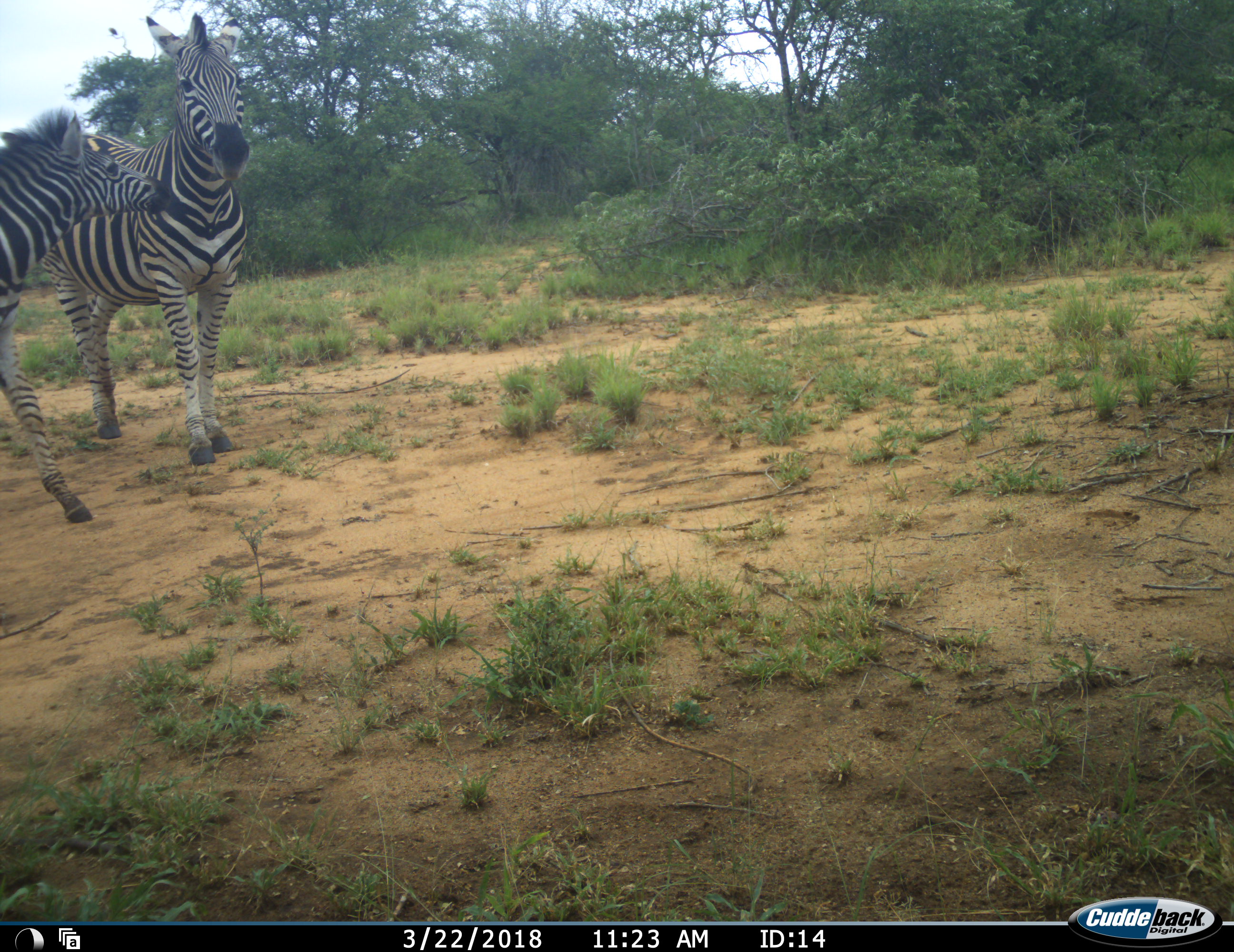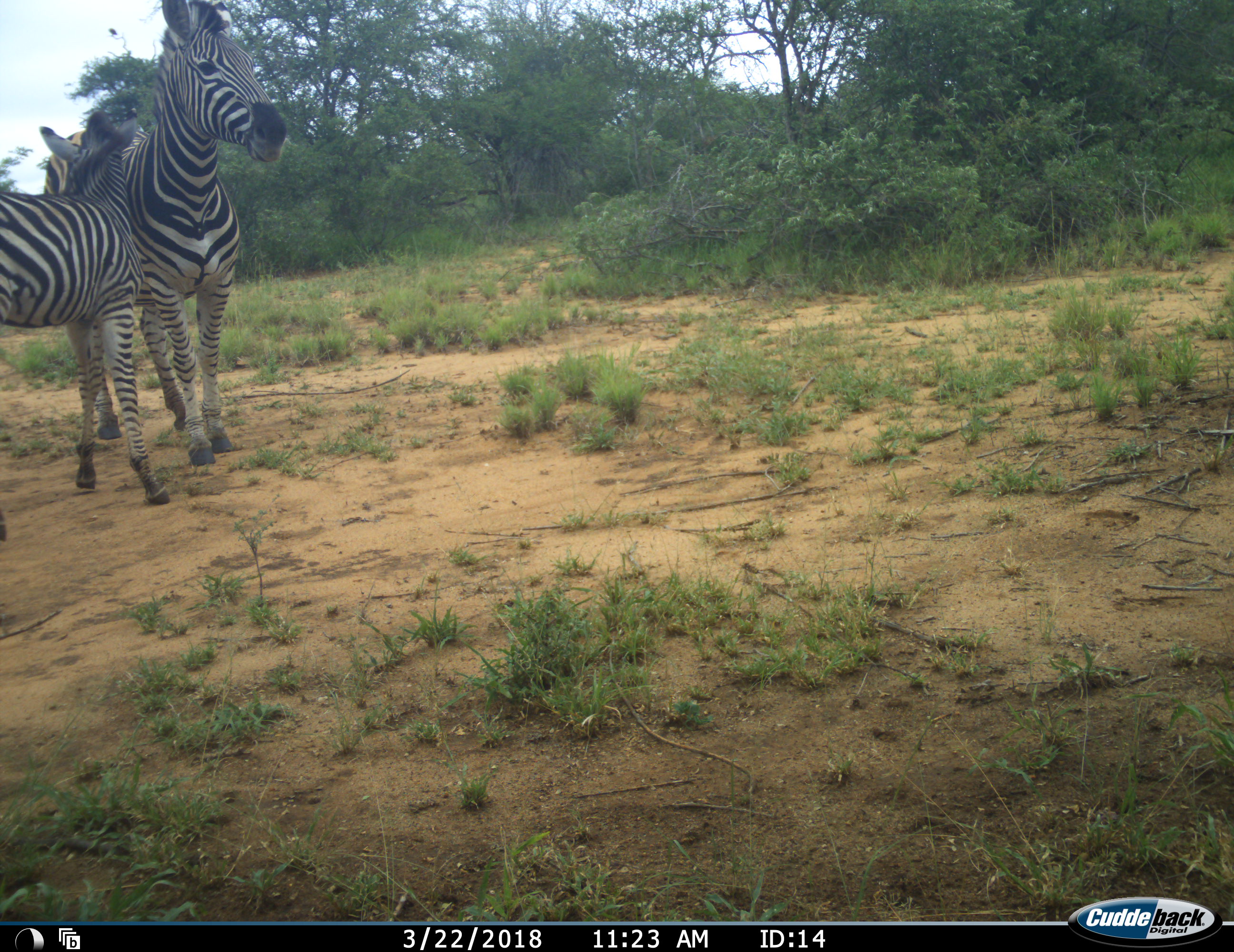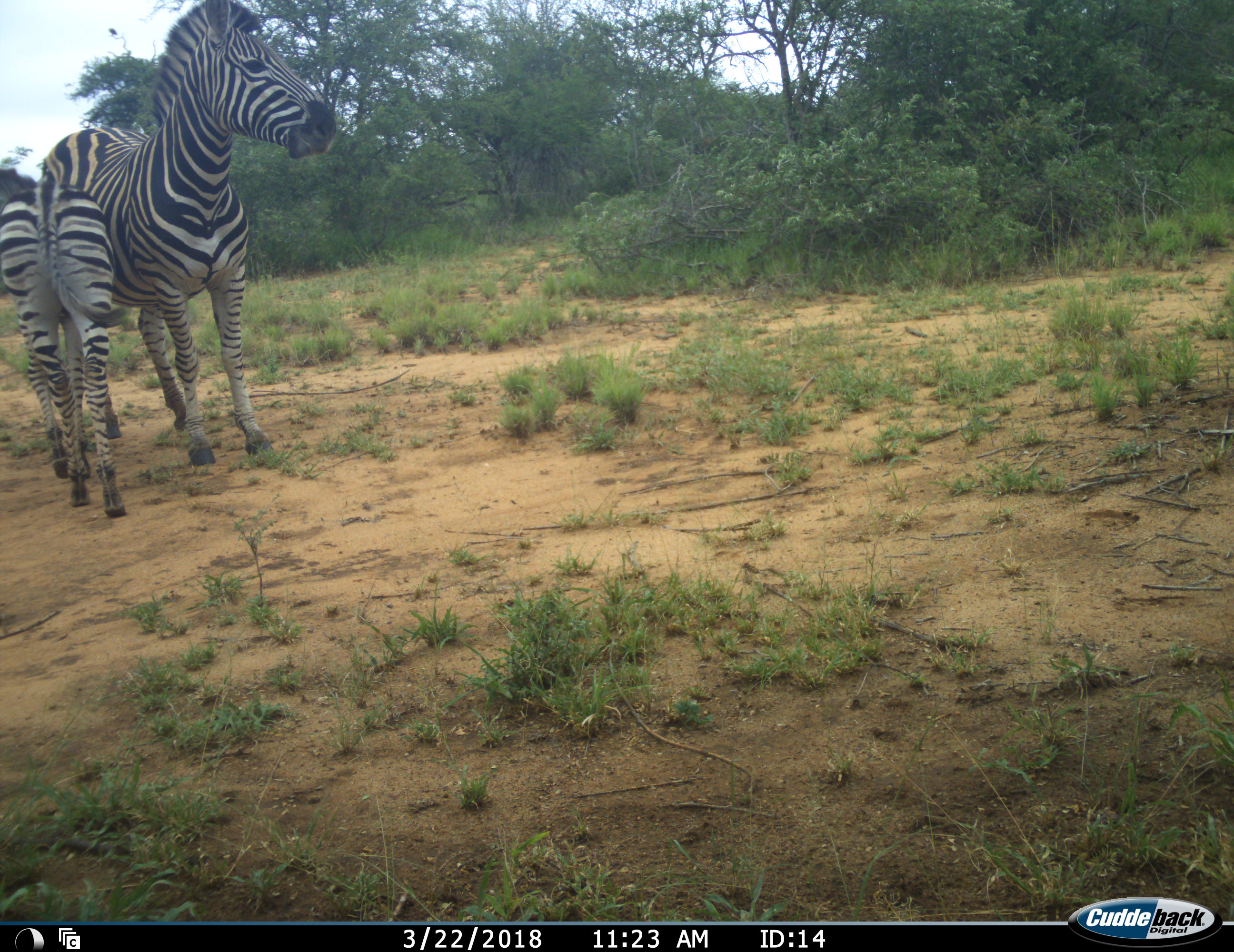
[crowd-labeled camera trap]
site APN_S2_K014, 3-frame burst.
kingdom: Animalia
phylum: Chordata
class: Mammalia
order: Perissodactyla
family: Equidae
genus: Equus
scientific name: Equus quagga burchellii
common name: burchell's zebra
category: zebraburchells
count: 2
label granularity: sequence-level